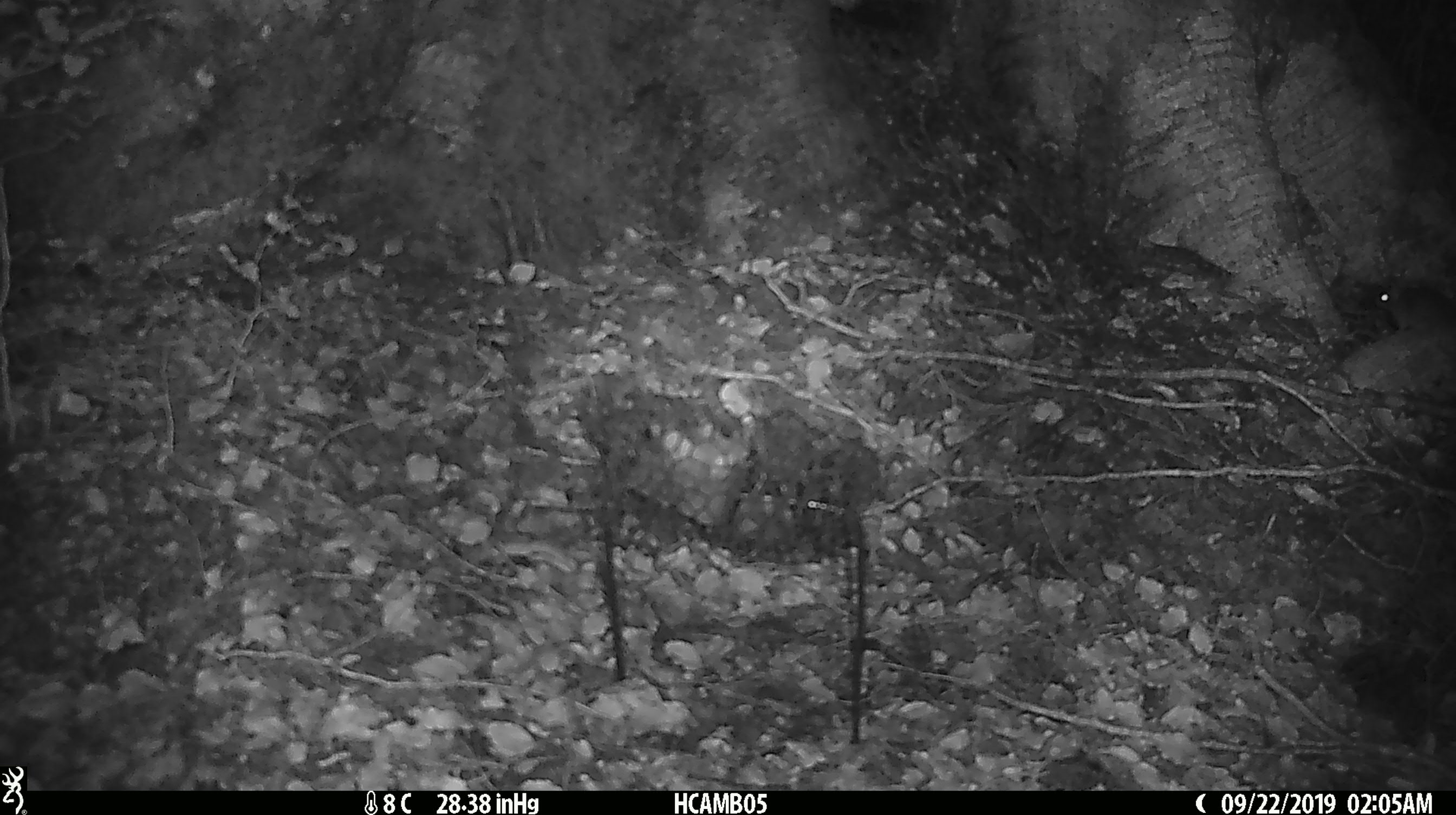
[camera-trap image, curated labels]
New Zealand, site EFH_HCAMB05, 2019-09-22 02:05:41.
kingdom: Animalia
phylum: Chordata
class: Mammalia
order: Rodentia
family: Muridae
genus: Mus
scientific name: Mus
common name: mouse